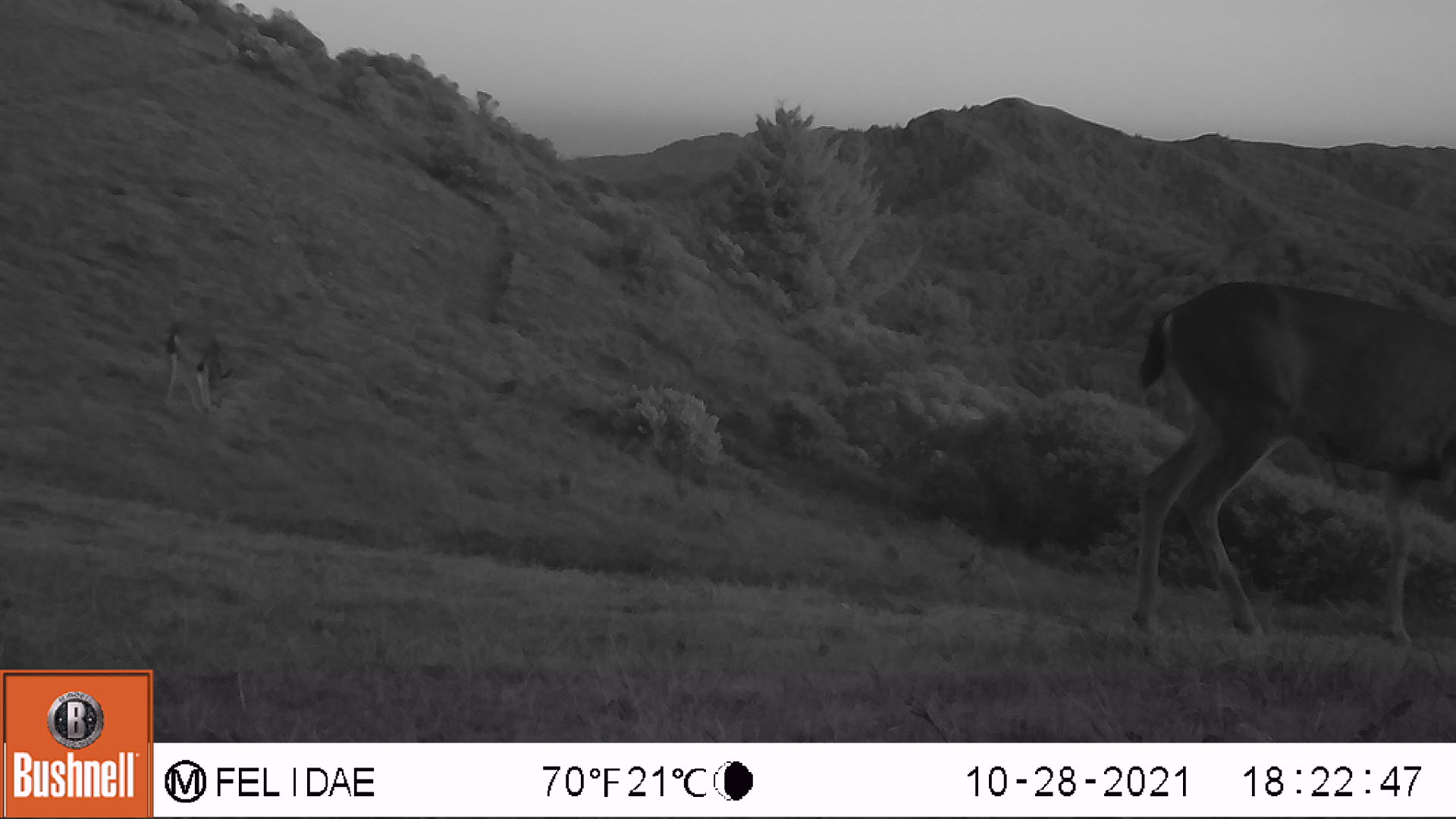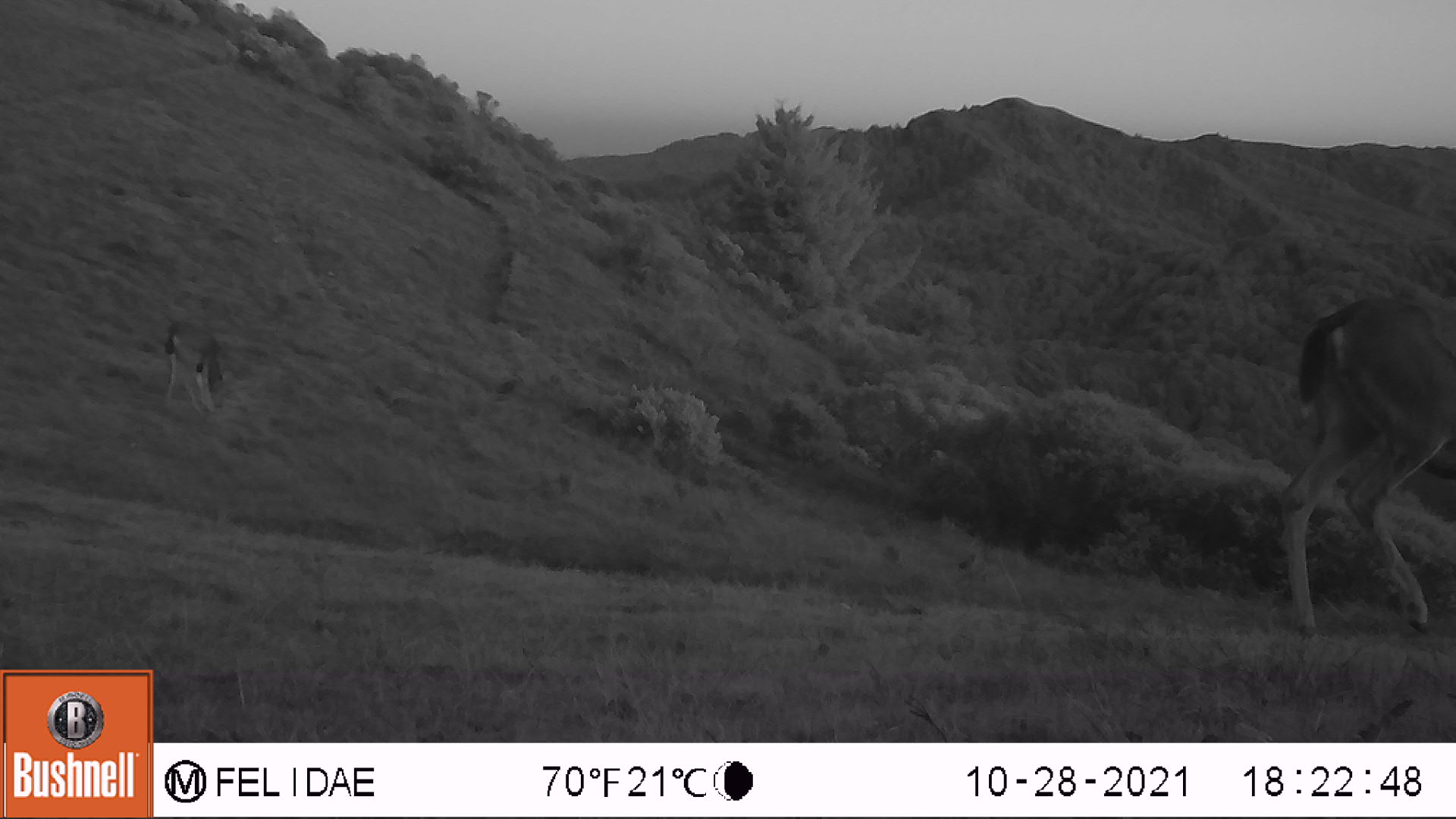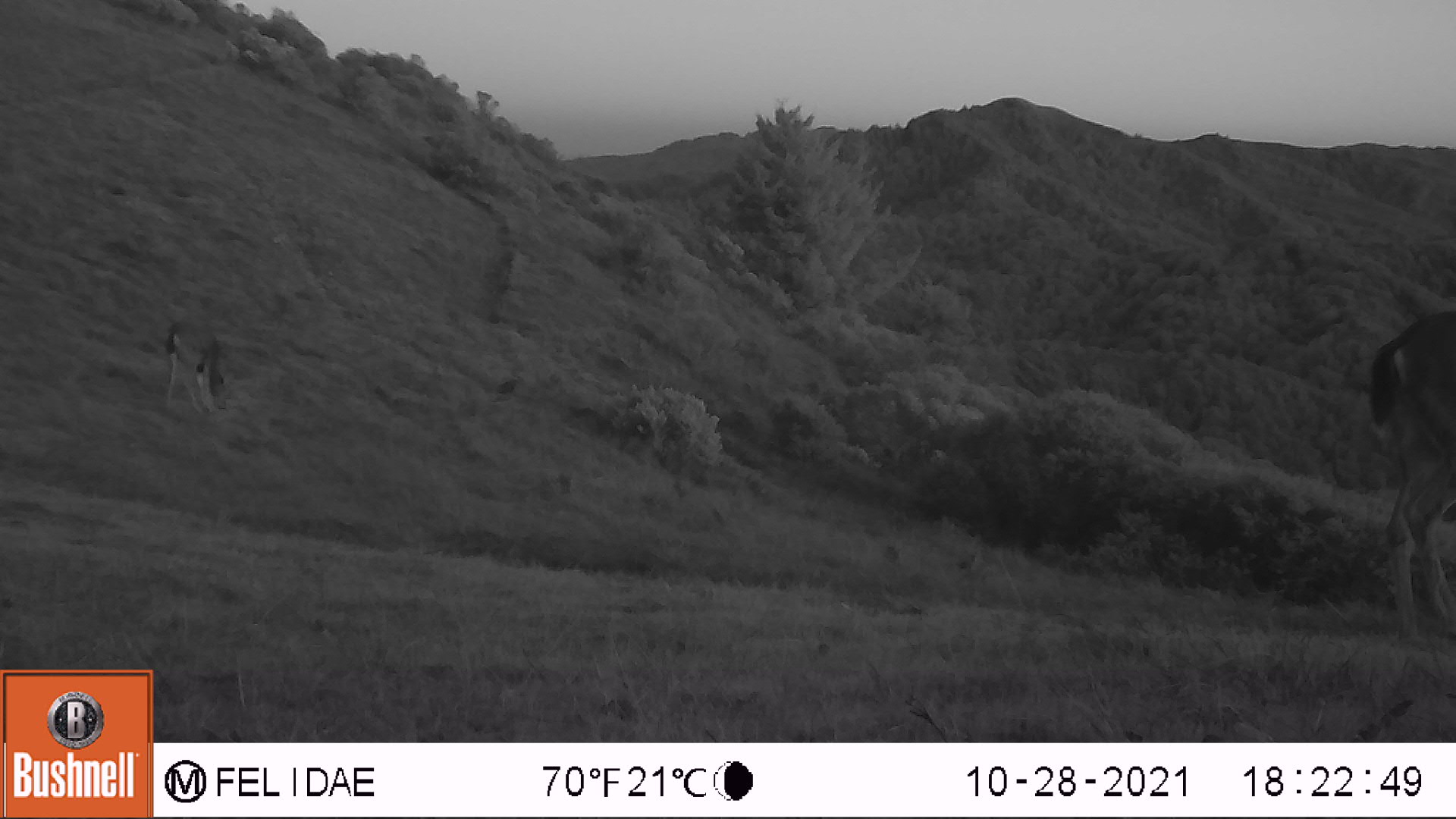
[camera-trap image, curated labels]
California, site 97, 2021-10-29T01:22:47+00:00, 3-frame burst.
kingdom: Animalia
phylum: Chordata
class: Mammalia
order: Artiodactyla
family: Cervidae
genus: Odocoileus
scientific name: Odocoileus hemionus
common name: mule deer